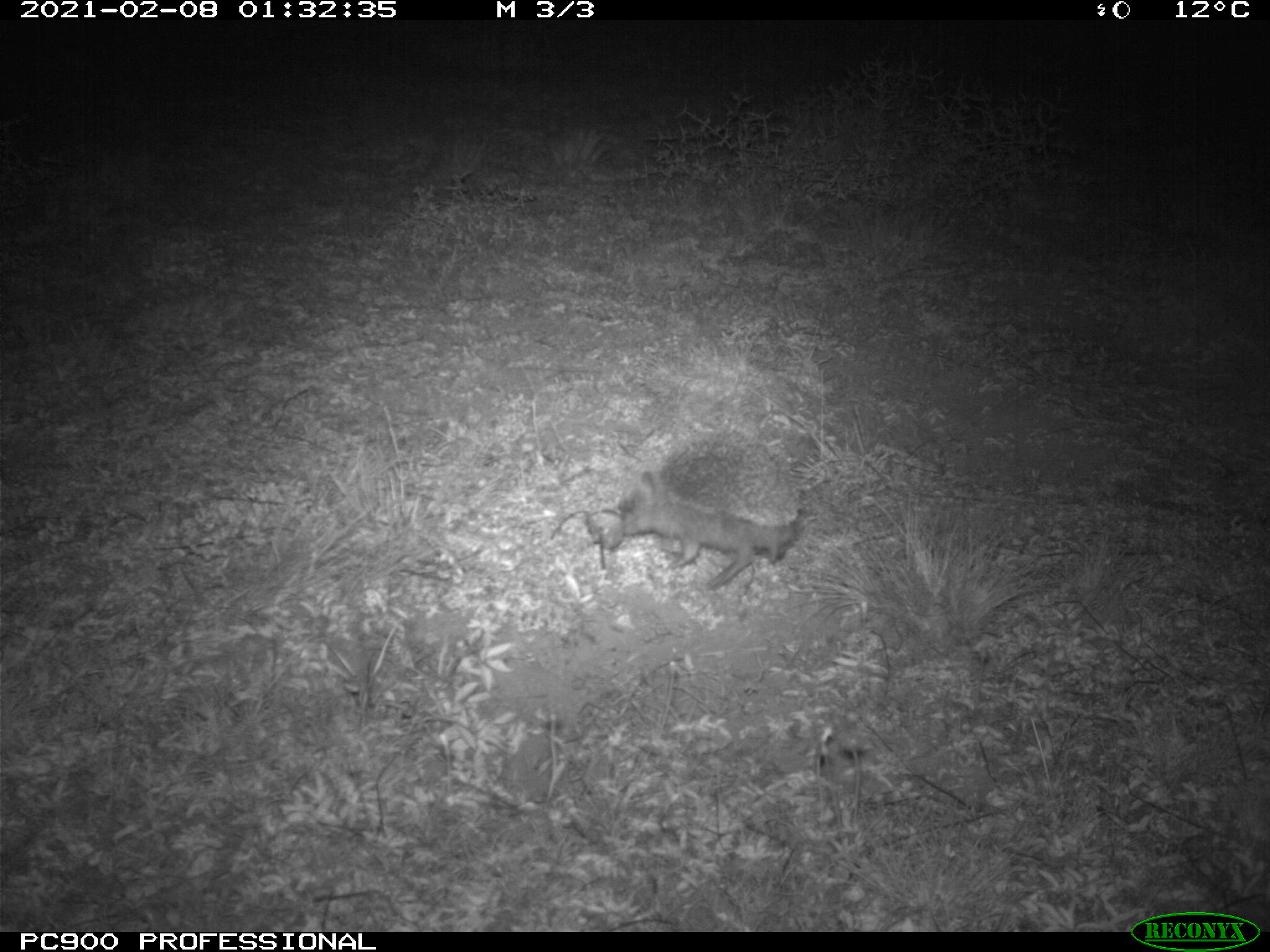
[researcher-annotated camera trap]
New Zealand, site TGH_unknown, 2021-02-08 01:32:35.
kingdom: Animalia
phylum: Chordata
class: Mammalia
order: Eulipotyphla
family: Erinaceidae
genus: Erinaceus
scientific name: Erinaceus europaeus europaeus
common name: european hedgehog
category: hedgehog